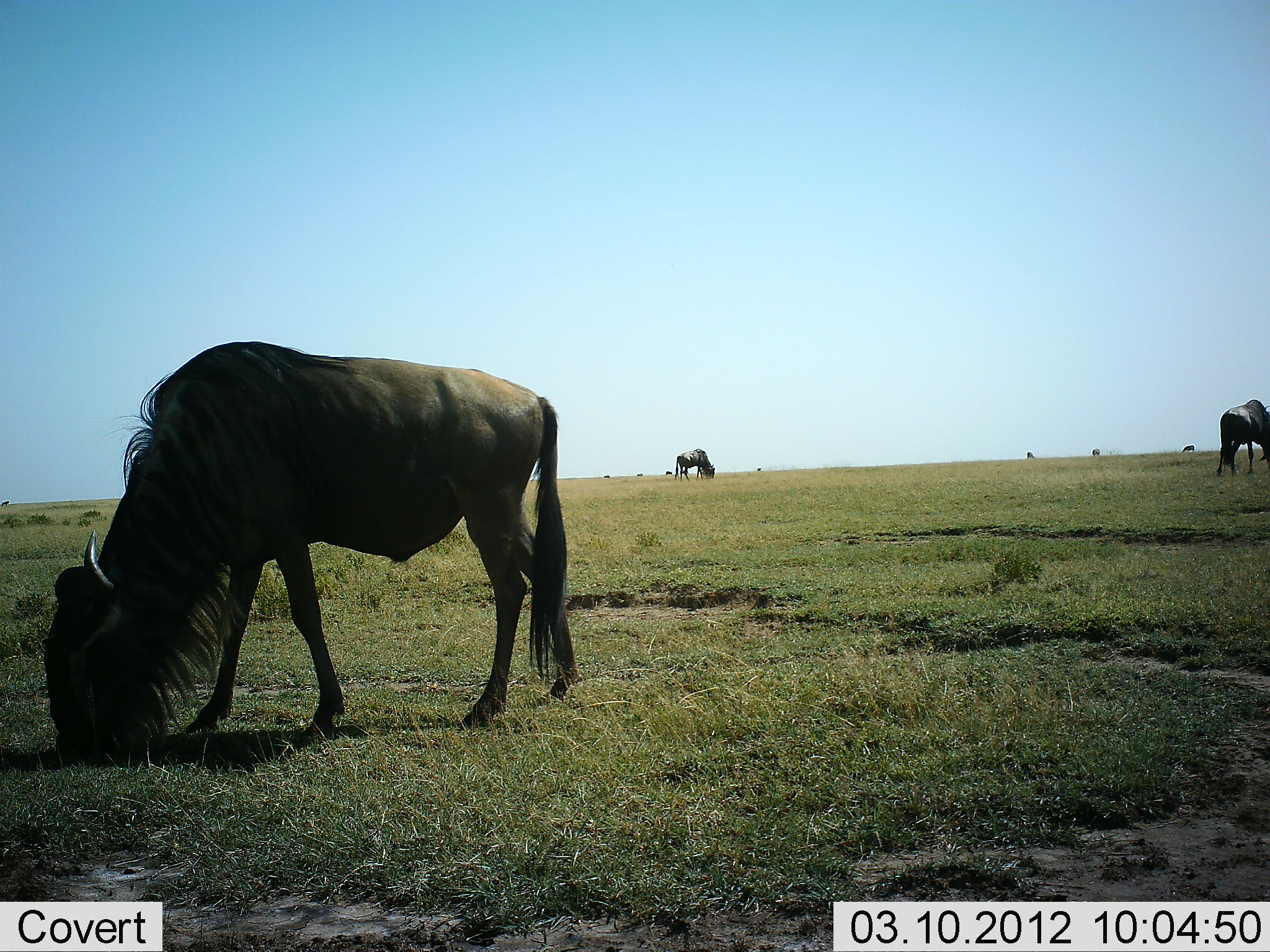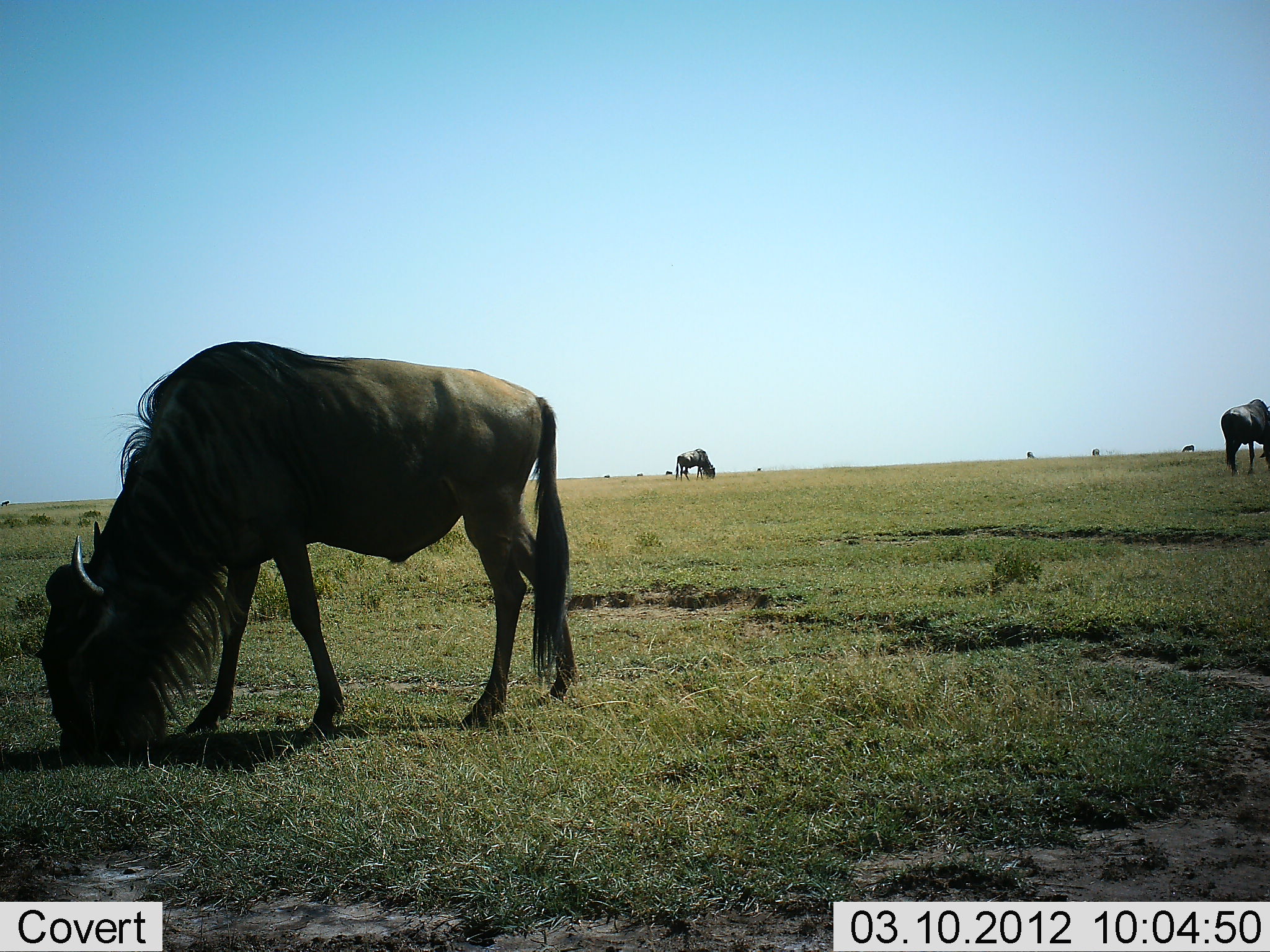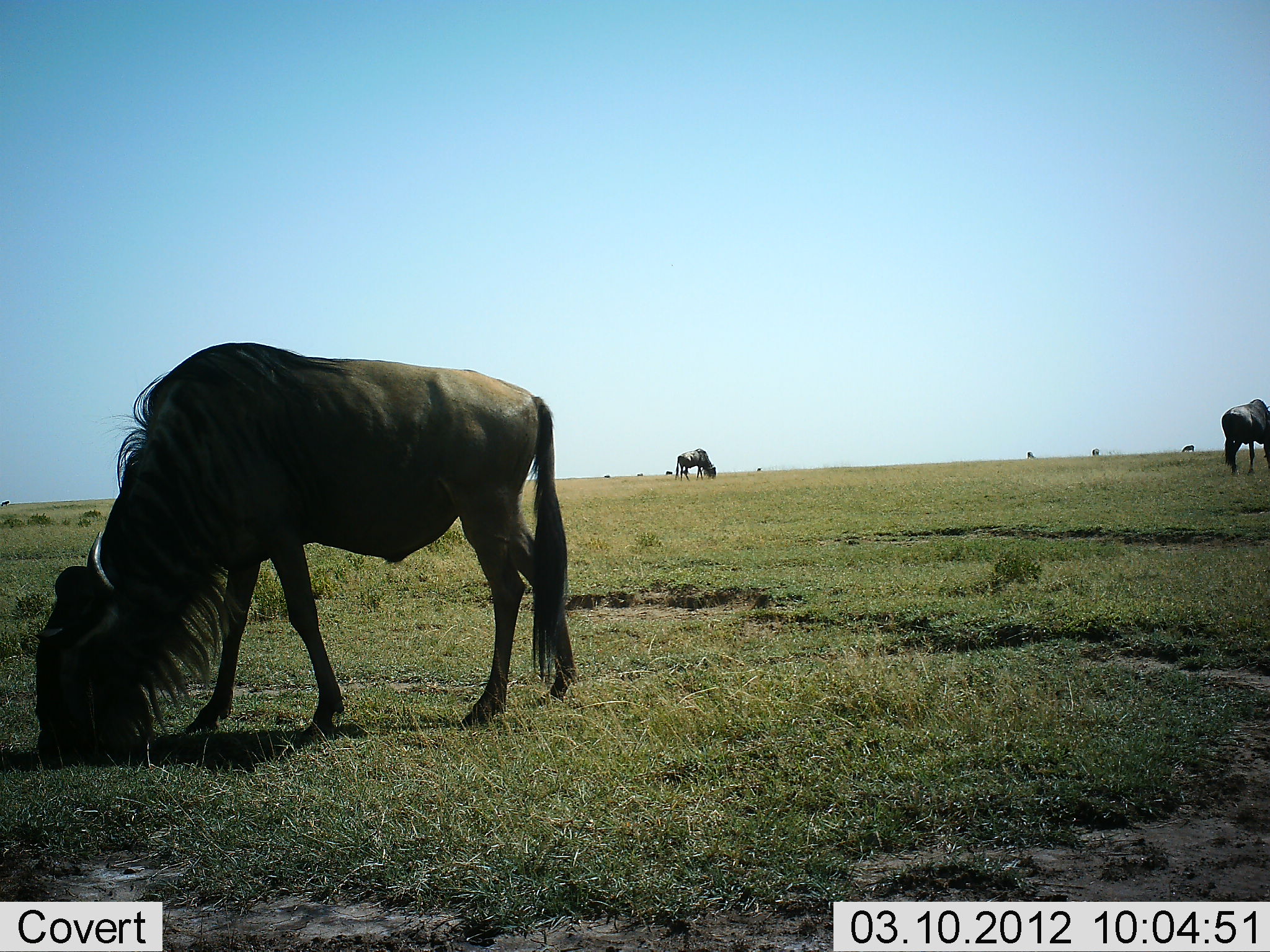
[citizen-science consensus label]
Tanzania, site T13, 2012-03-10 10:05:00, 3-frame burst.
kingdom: Animalia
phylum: Chordata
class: Mammalia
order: Artiodactyla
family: Bovidae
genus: Connochaetes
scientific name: Connochaetes taurinus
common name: blue wildebeest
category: wildebeest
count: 6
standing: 28%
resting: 0%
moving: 0%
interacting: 0%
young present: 0%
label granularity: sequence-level